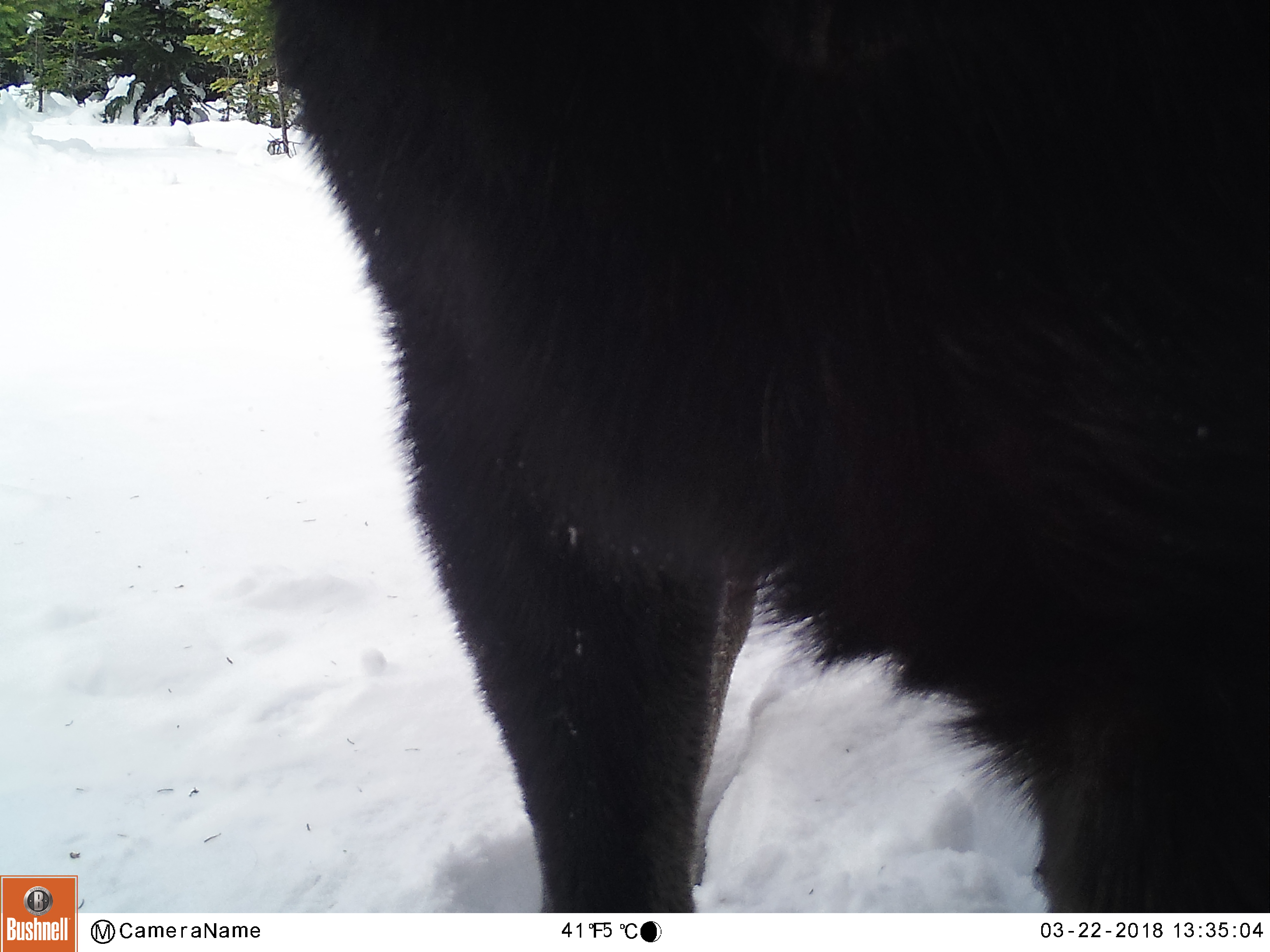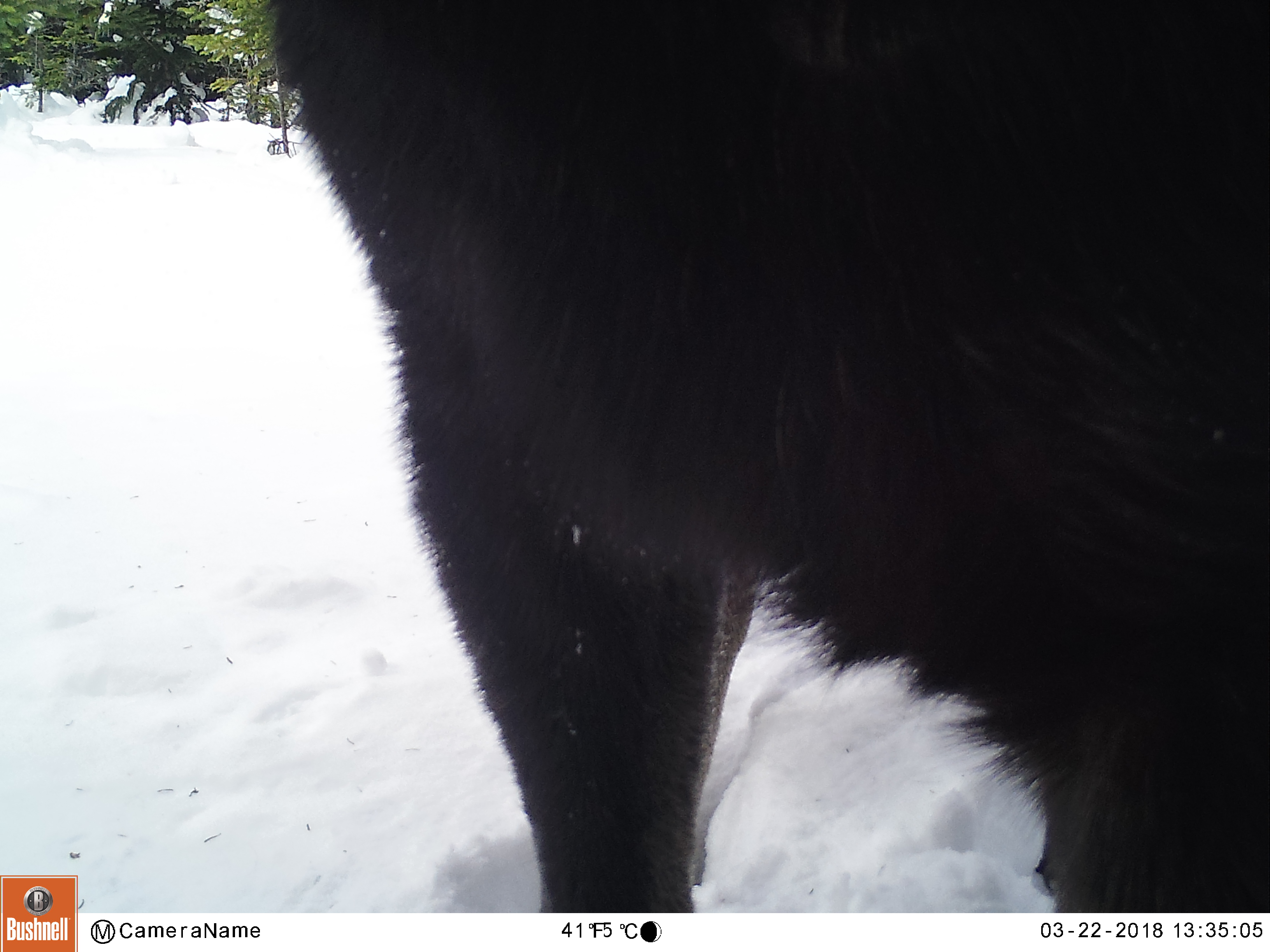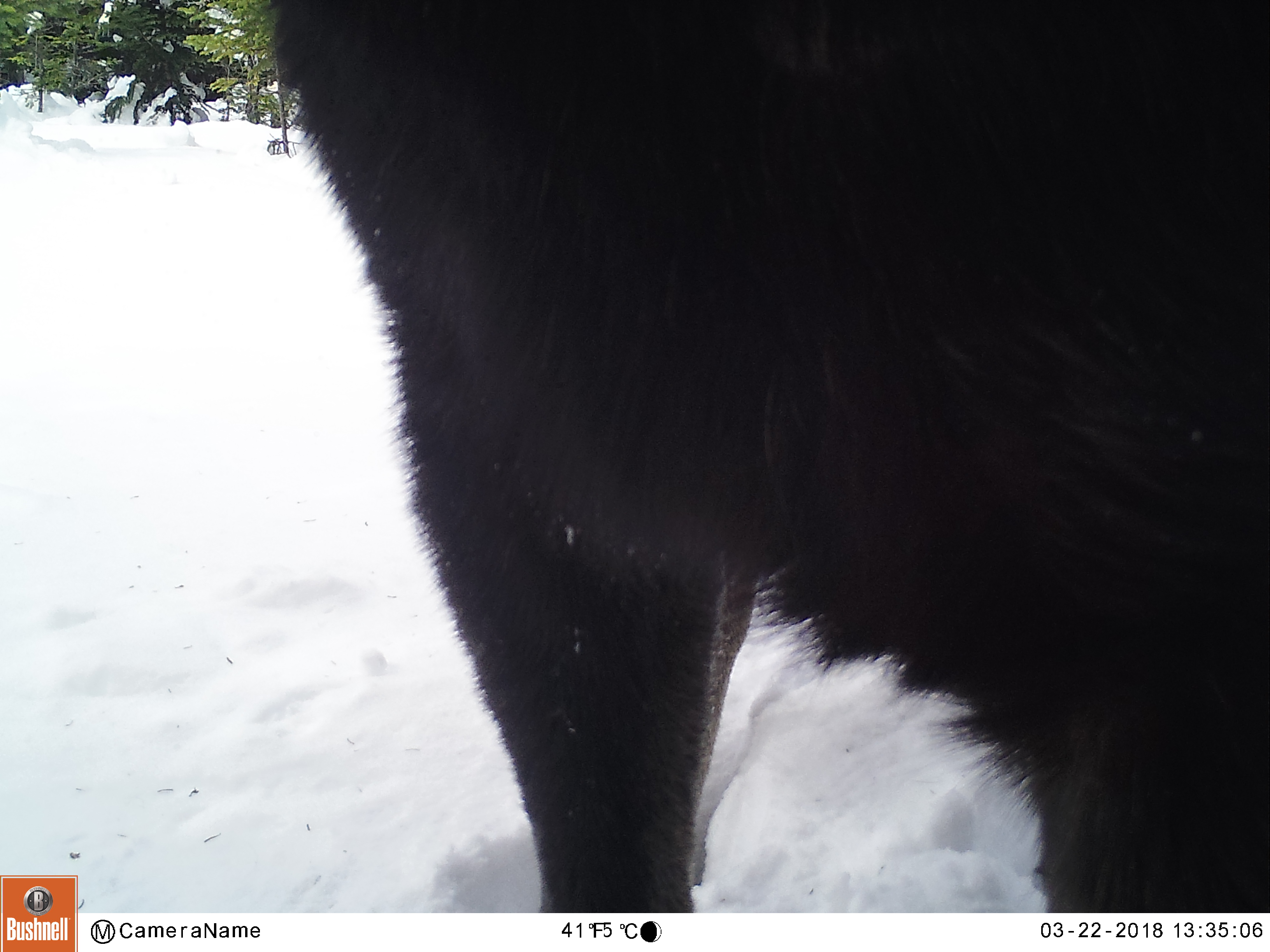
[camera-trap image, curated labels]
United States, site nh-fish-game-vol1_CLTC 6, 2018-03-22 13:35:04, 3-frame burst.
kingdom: Animalia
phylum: Chordata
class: Mammalia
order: Artiodactyla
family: Cervidae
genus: Alces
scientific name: Alces alces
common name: moose